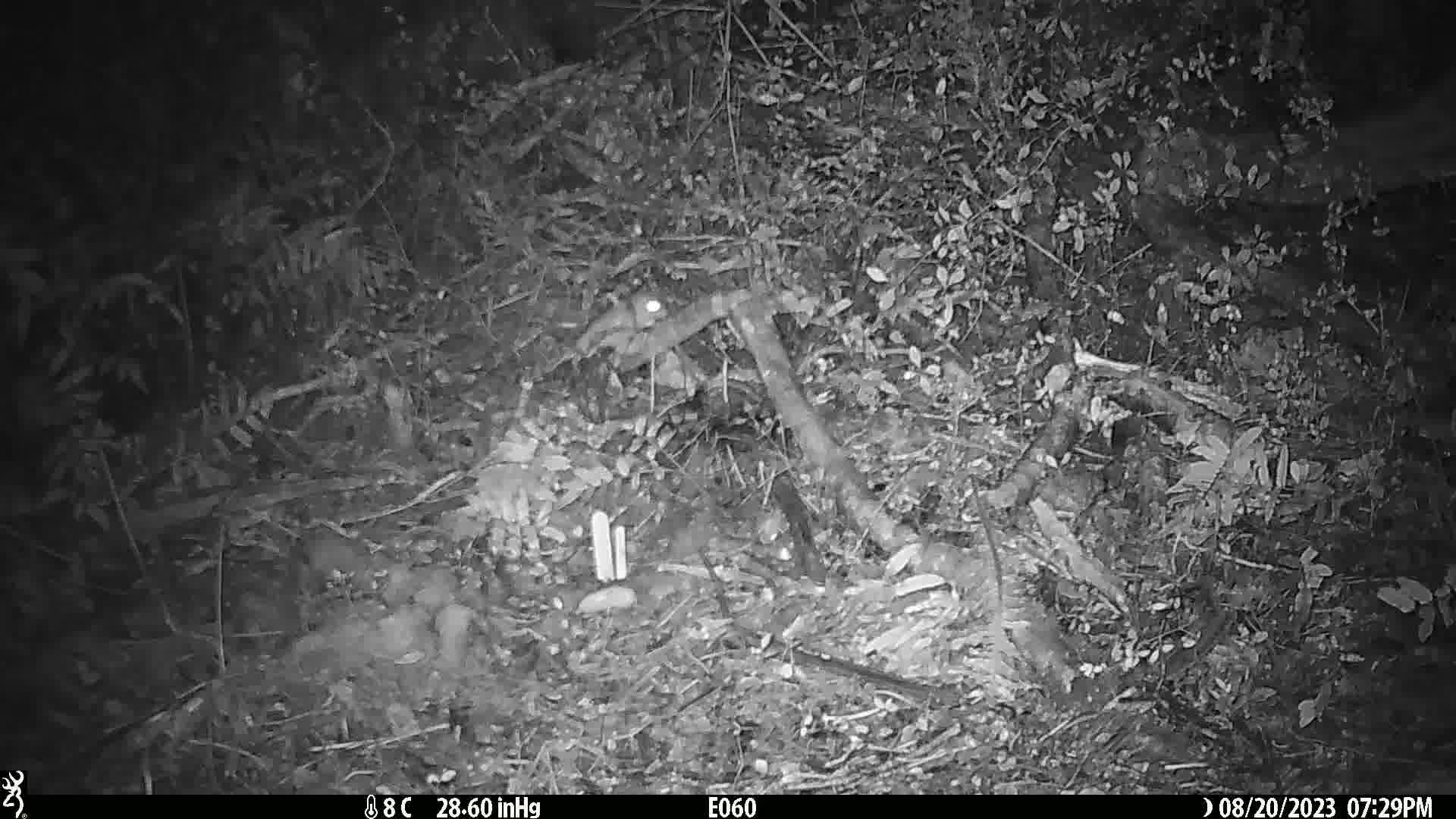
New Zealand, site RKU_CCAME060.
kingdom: Animalia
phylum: Chordata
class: Mammalia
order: Rodentia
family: Muridae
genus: Rattus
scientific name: Rattus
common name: rat